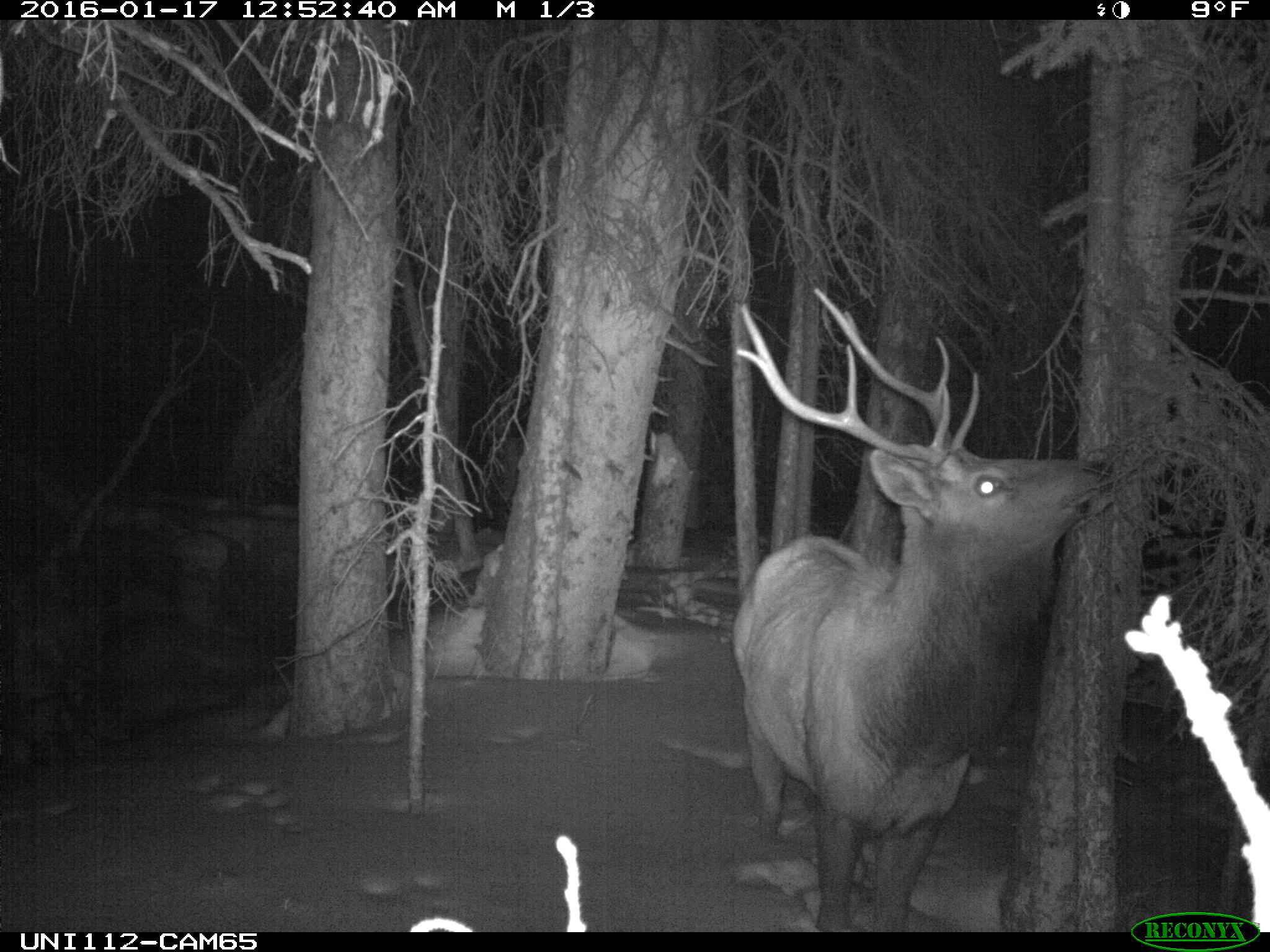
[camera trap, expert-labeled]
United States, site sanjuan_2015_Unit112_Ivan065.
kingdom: Animalia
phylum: Chordata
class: Mammalia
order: Artiodactyla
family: Cervidae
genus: Cervus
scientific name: Cervus elaphus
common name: red deer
Cervus elaphus (red deer).